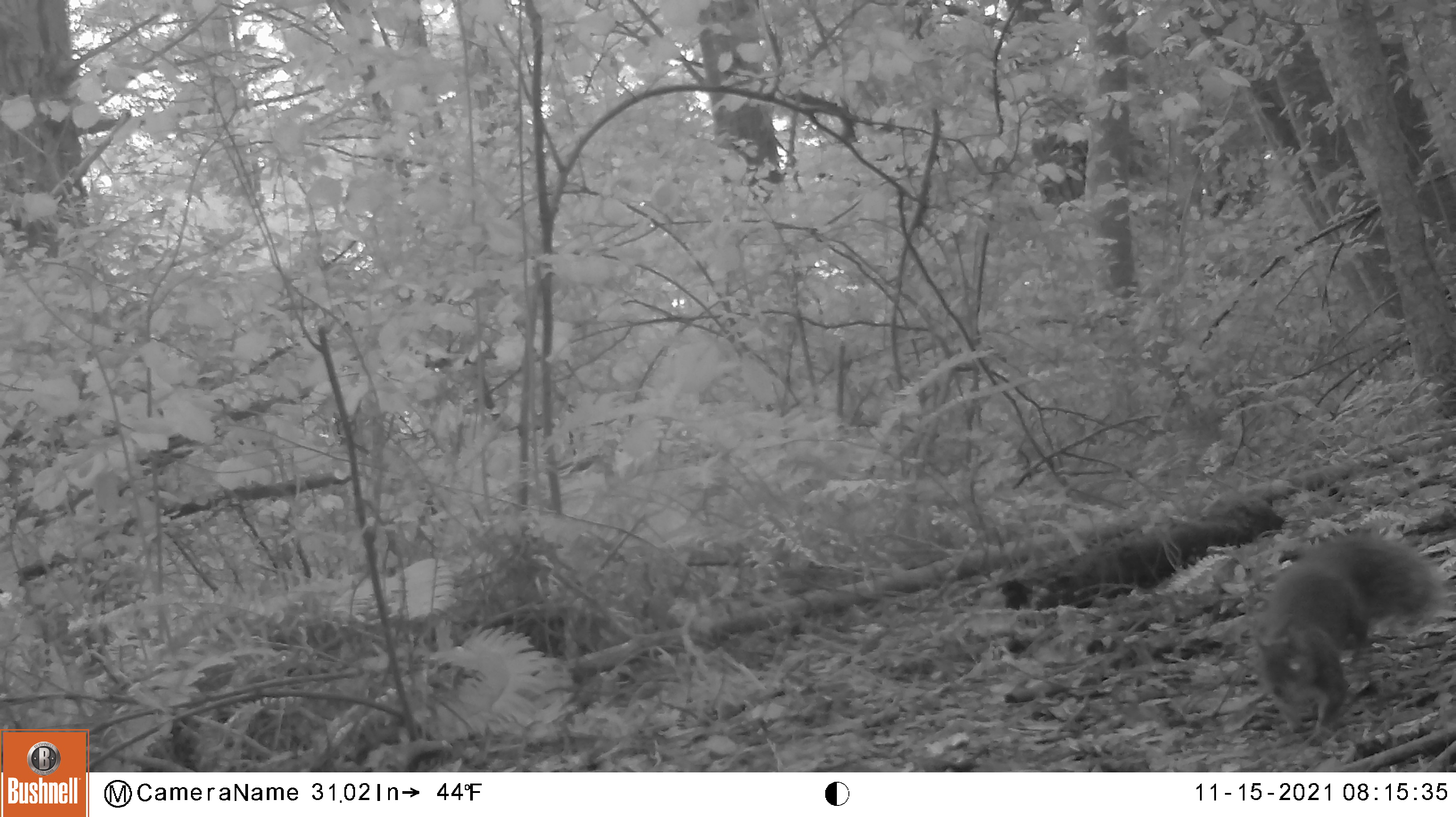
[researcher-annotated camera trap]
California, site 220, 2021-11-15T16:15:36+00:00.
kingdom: Animalia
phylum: Chordata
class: Mammalia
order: Rodentia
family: Sciuridae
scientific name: Sciuridae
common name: squirrel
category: unknown squirrel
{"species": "unknown squirrel (squirrel) (Sciuridae)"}